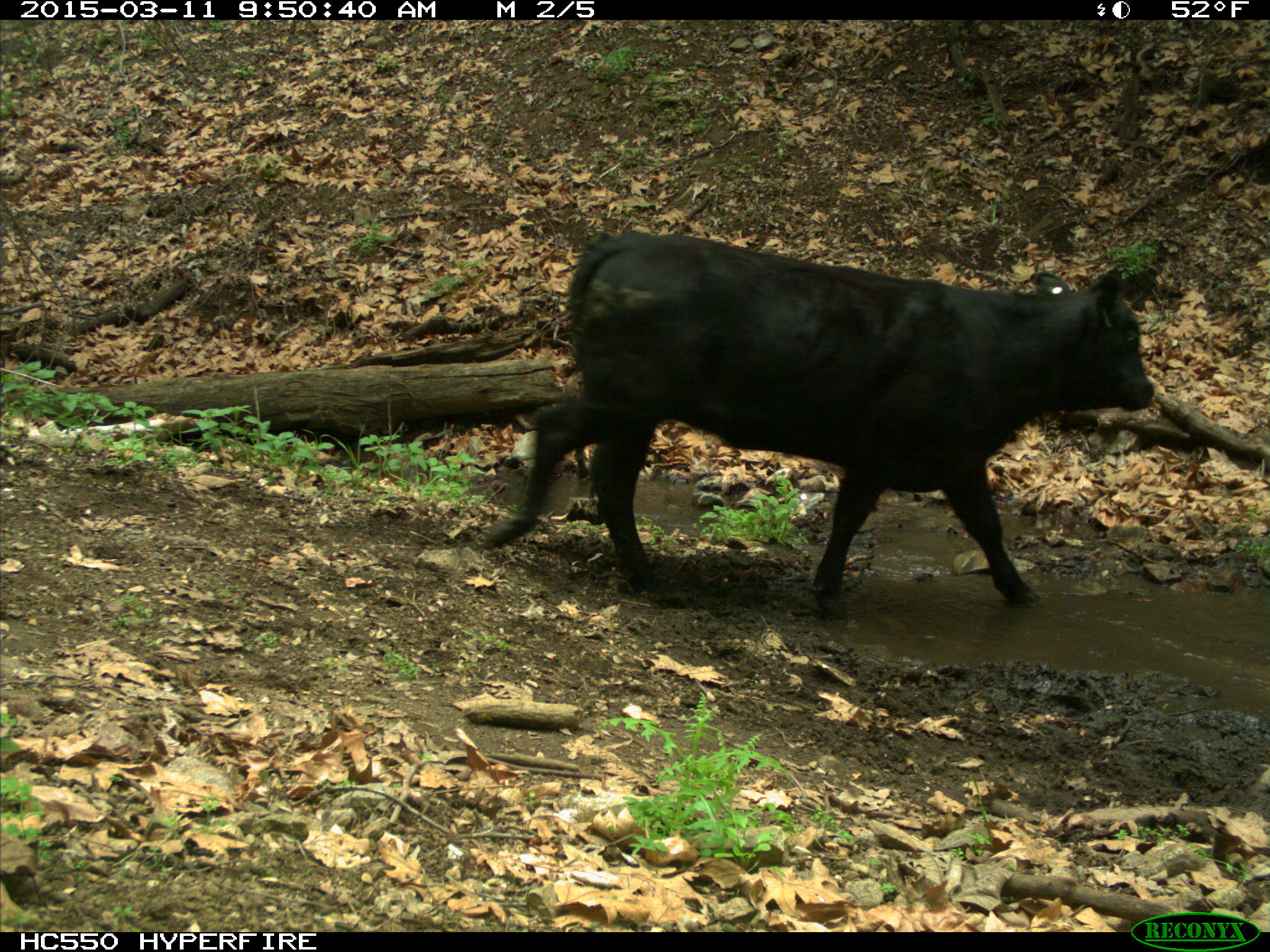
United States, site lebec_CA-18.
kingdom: Animalia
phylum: Chordata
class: Mammalia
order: Artiodactyla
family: Bovidae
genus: Bos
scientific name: Bos taurus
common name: domestic cow